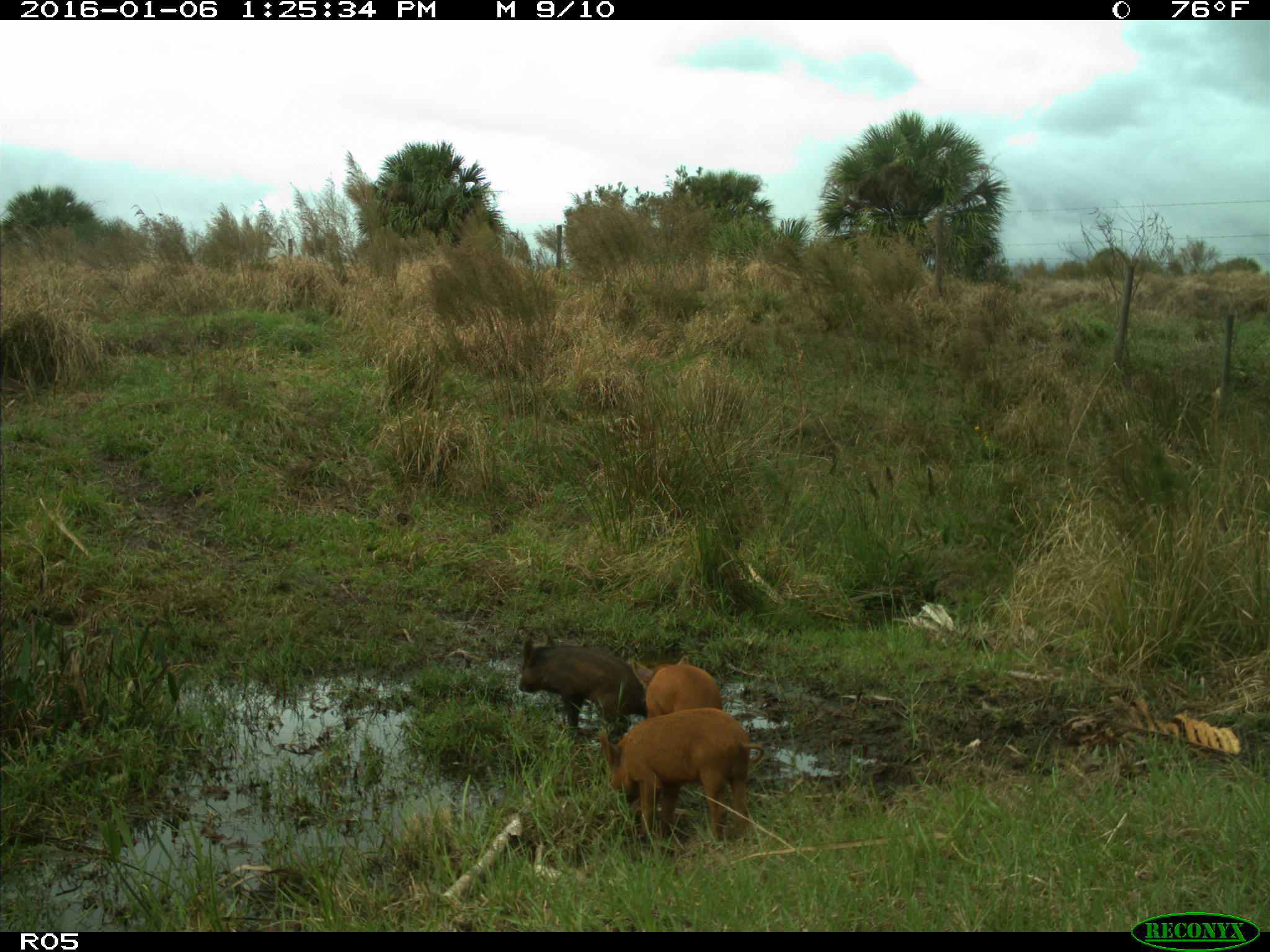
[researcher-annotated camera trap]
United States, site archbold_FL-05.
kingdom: Animalia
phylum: Chordata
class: Mammalia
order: Artiodactyla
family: Suidae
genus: Sus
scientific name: Sus scrofa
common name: wild boar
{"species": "Sus scrofa (wild boar)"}